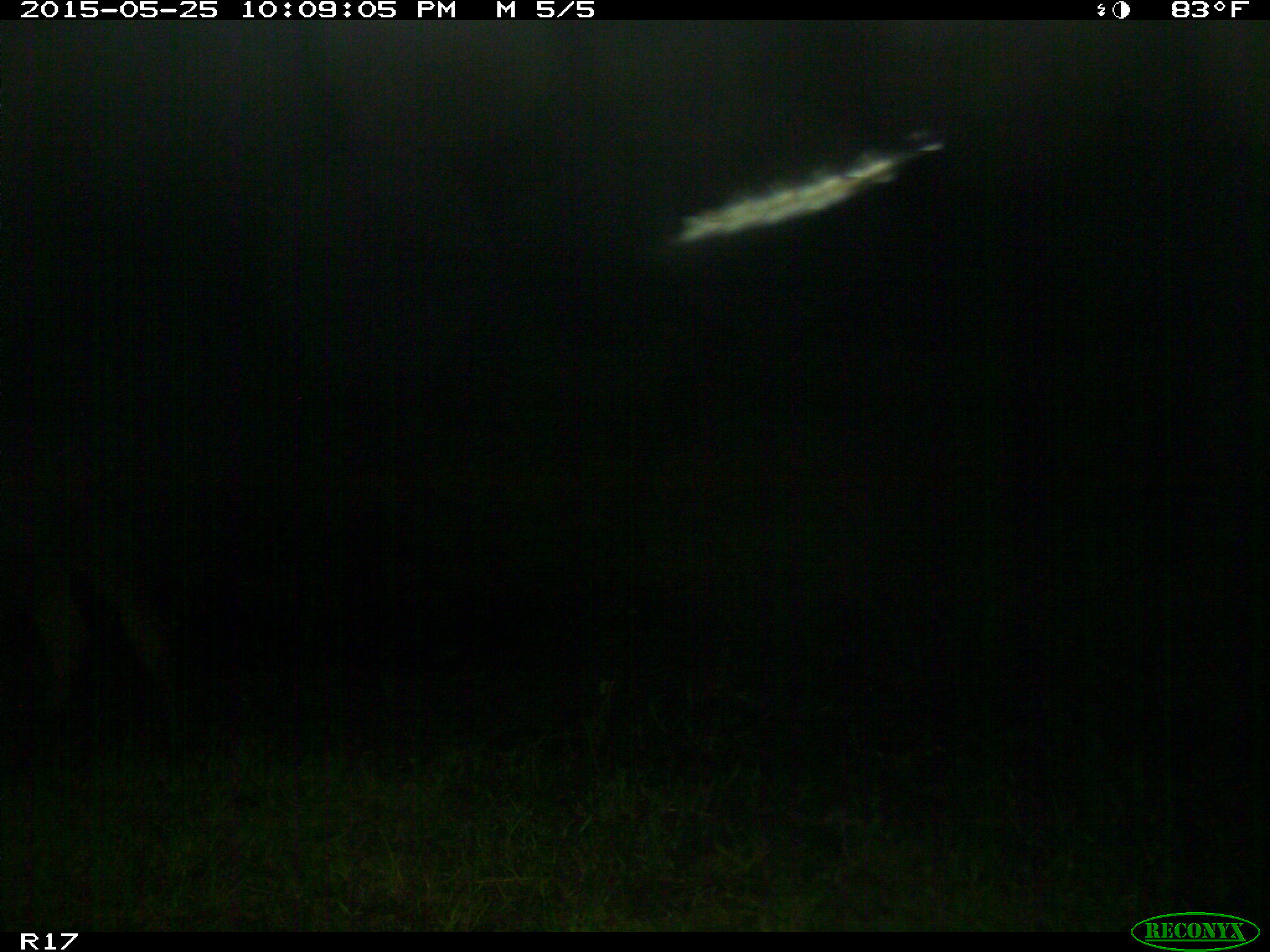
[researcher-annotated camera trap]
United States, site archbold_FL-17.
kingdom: Animalia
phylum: Chordata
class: Mammalia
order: Artiodactyla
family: Bovidae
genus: Bos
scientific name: Bos taurus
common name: domestic cow